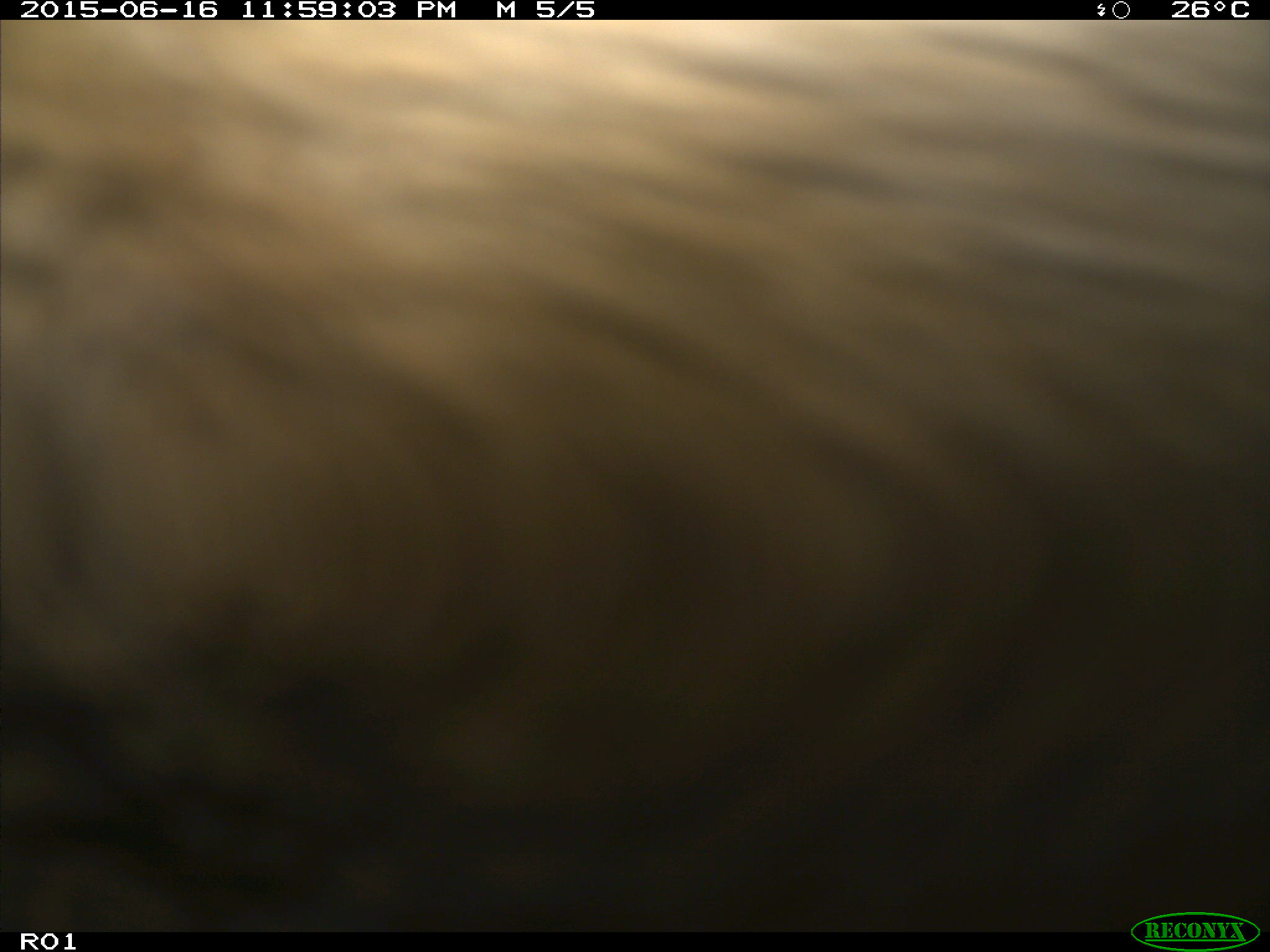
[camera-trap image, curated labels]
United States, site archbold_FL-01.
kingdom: Animalia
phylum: Chordata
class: Mammalia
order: Artiodactyla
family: Bovidae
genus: Bos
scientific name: Bos taurus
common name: domestic cow